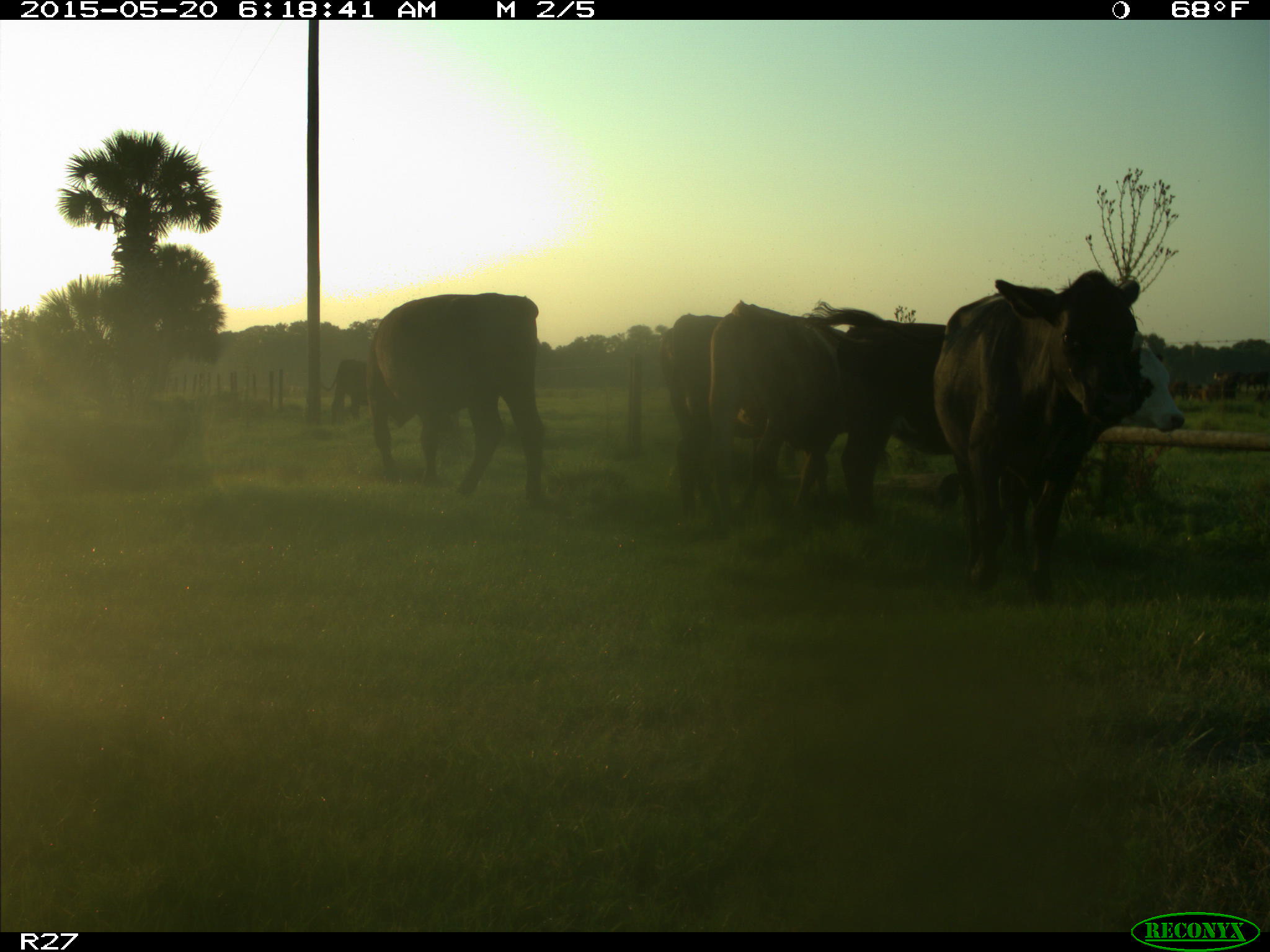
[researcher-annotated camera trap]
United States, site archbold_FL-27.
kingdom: Animalia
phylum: Chordata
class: Mammalia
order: Artiodactyla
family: Bovidae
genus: Bos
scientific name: Bos taurus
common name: domestic cow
Bos taurus (domestic cow).